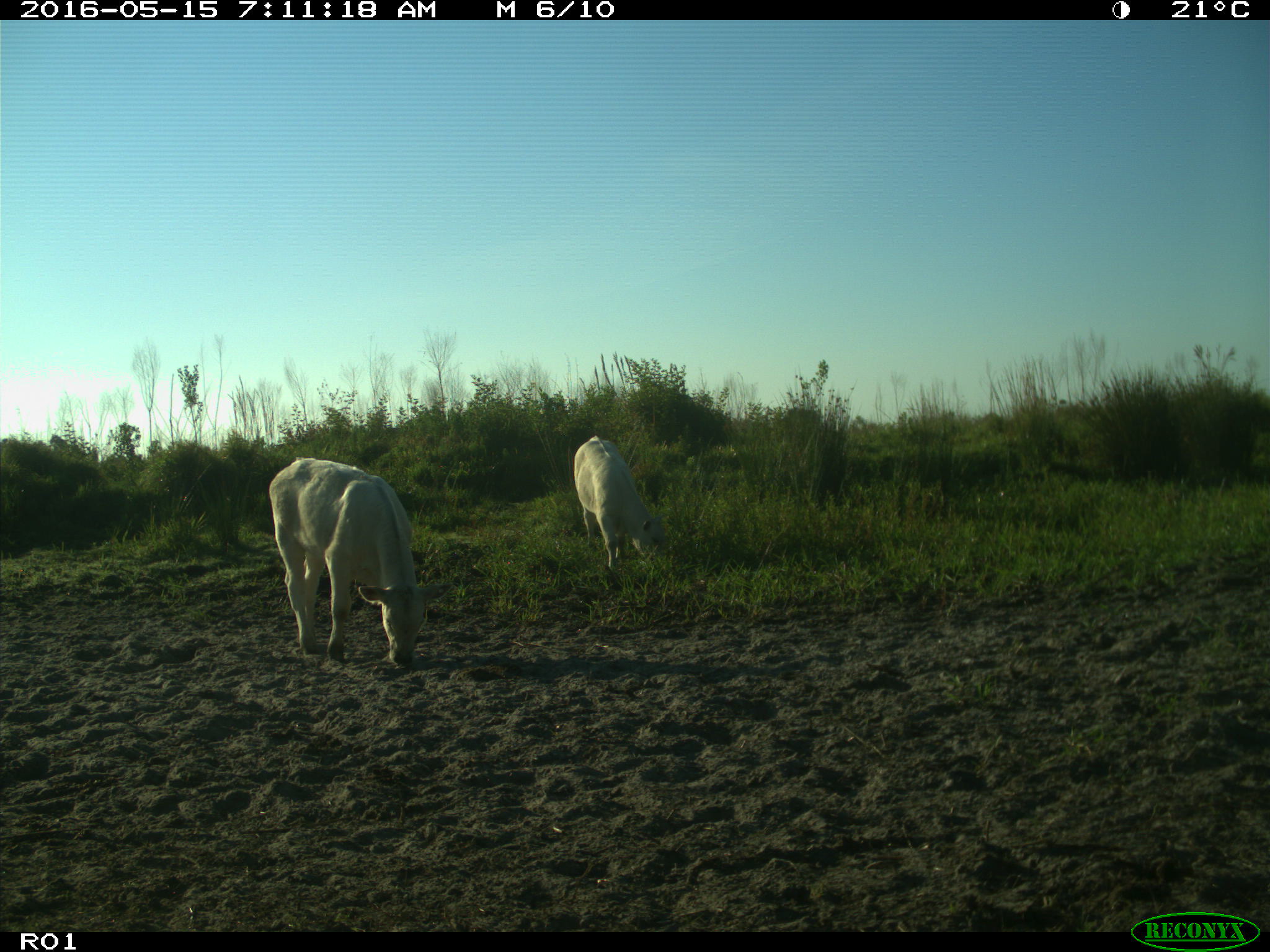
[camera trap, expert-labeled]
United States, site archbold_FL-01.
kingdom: Animalia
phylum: Chordata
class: Mammalia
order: Artiodactyla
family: Bovidae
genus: Bos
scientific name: Bos taurus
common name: domestic cow